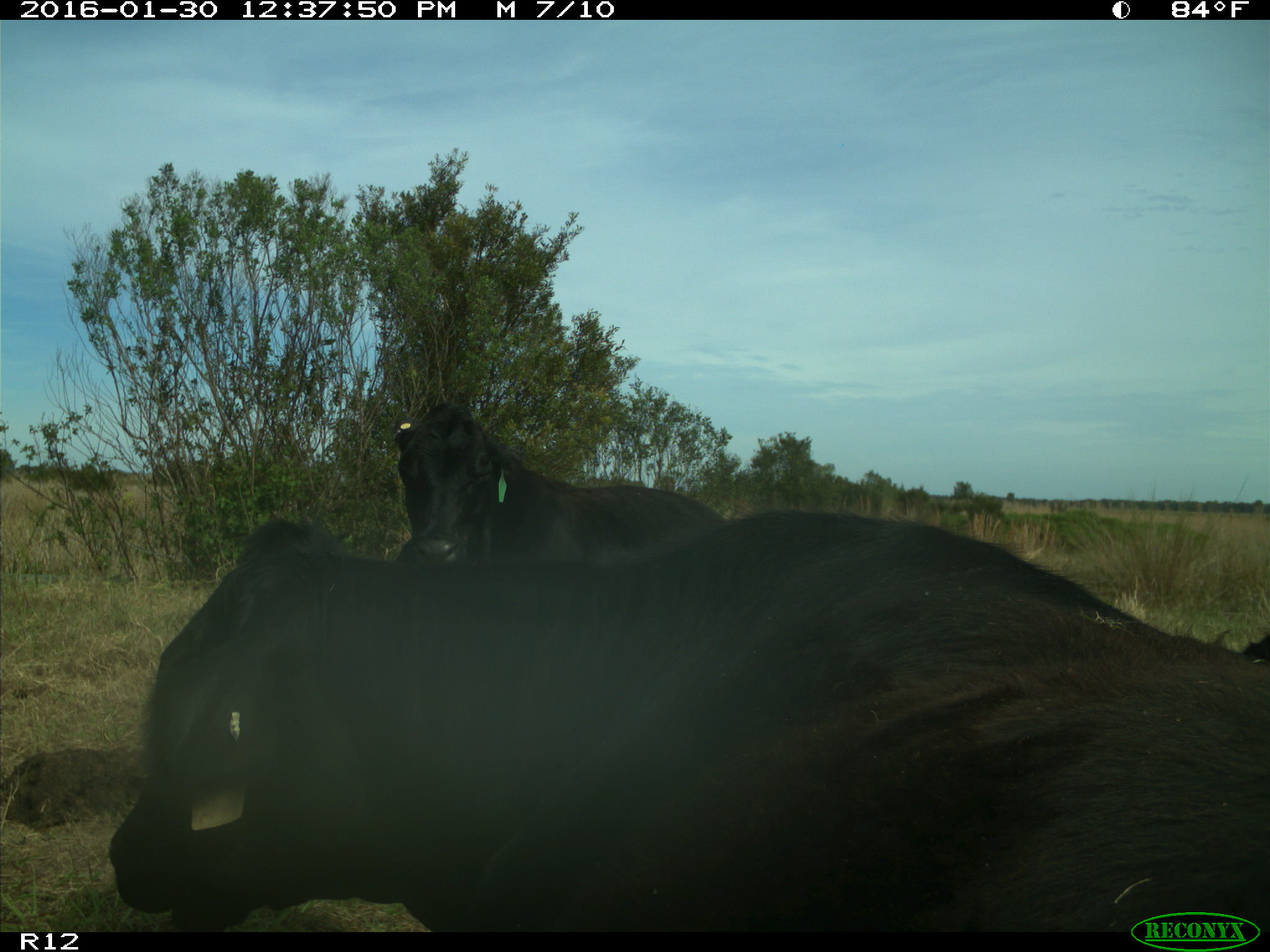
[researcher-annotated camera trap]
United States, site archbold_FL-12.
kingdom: Animalia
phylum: Chordata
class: Mammalia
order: Artiodactyla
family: Bovidae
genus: Bos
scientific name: Bos taurus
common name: domestic cow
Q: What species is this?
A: Bos taurus (domestic cow).